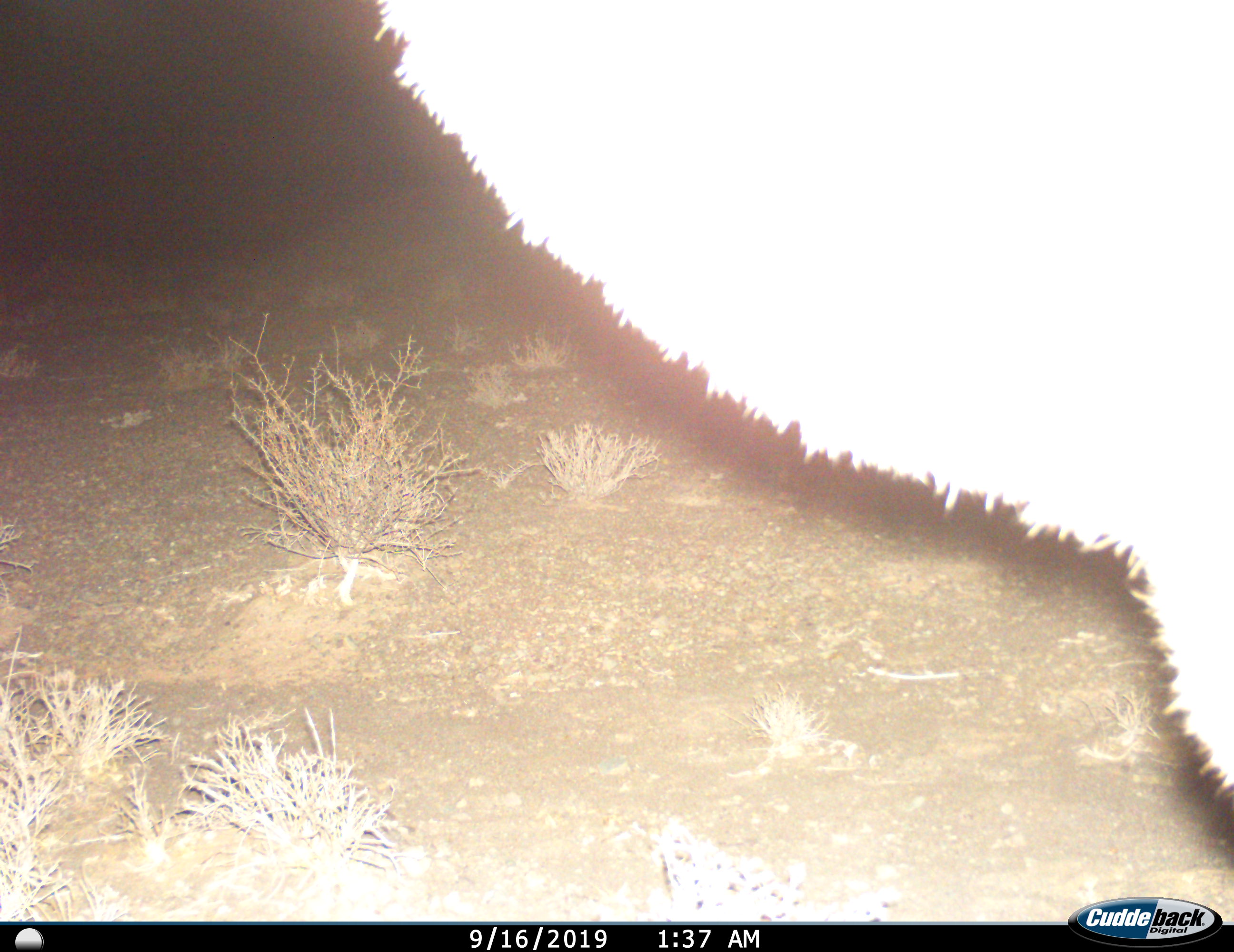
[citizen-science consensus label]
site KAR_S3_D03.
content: unidentified animal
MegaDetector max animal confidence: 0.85